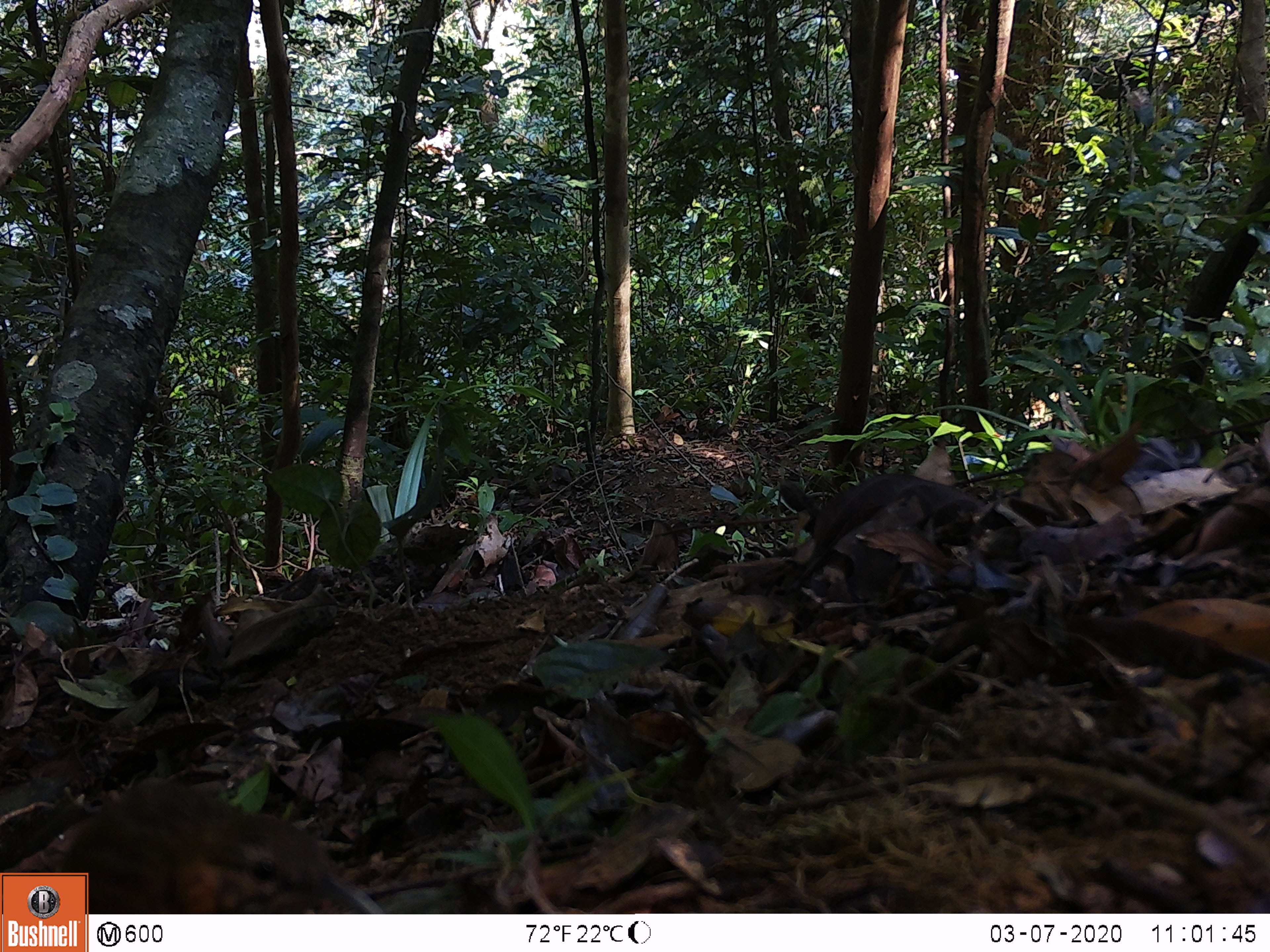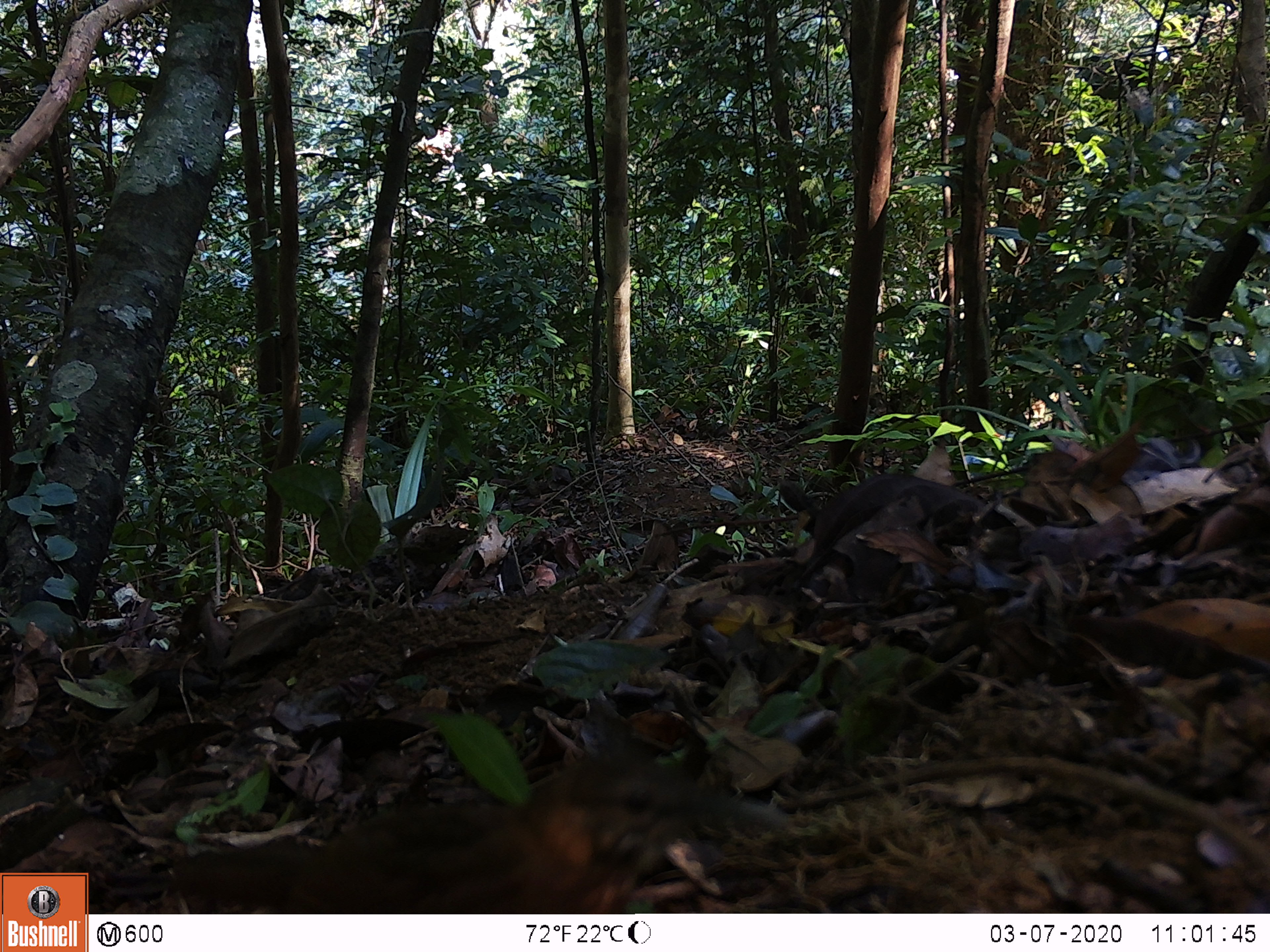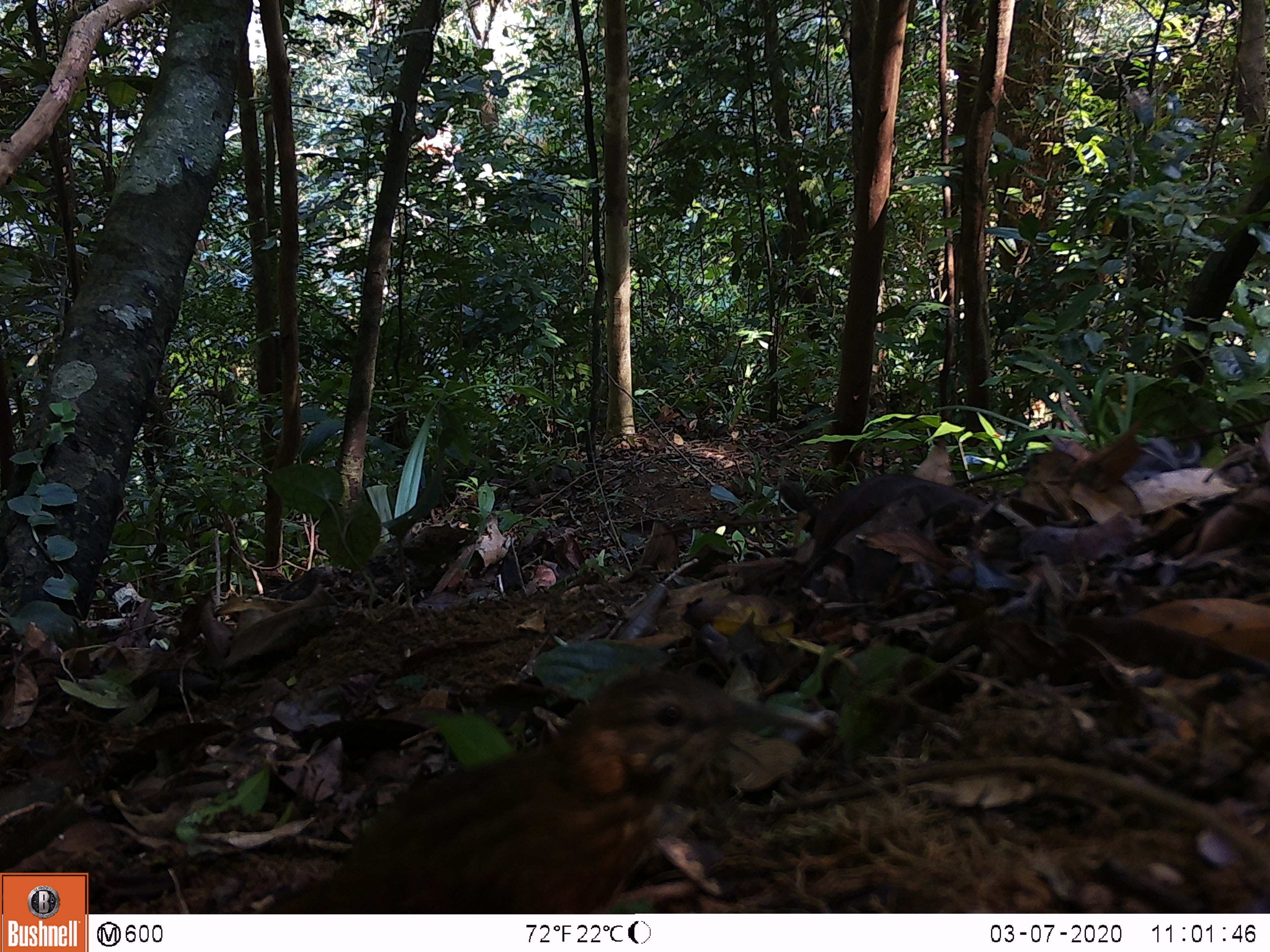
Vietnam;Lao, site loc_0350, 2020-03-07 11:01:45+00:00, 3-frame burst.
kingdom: Animalia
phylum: Chordata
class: Aves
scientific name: Aves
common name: bird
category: unidentified bird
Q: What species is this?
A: Unidentified bird (bird) (Aves).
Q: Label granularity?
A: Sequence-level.